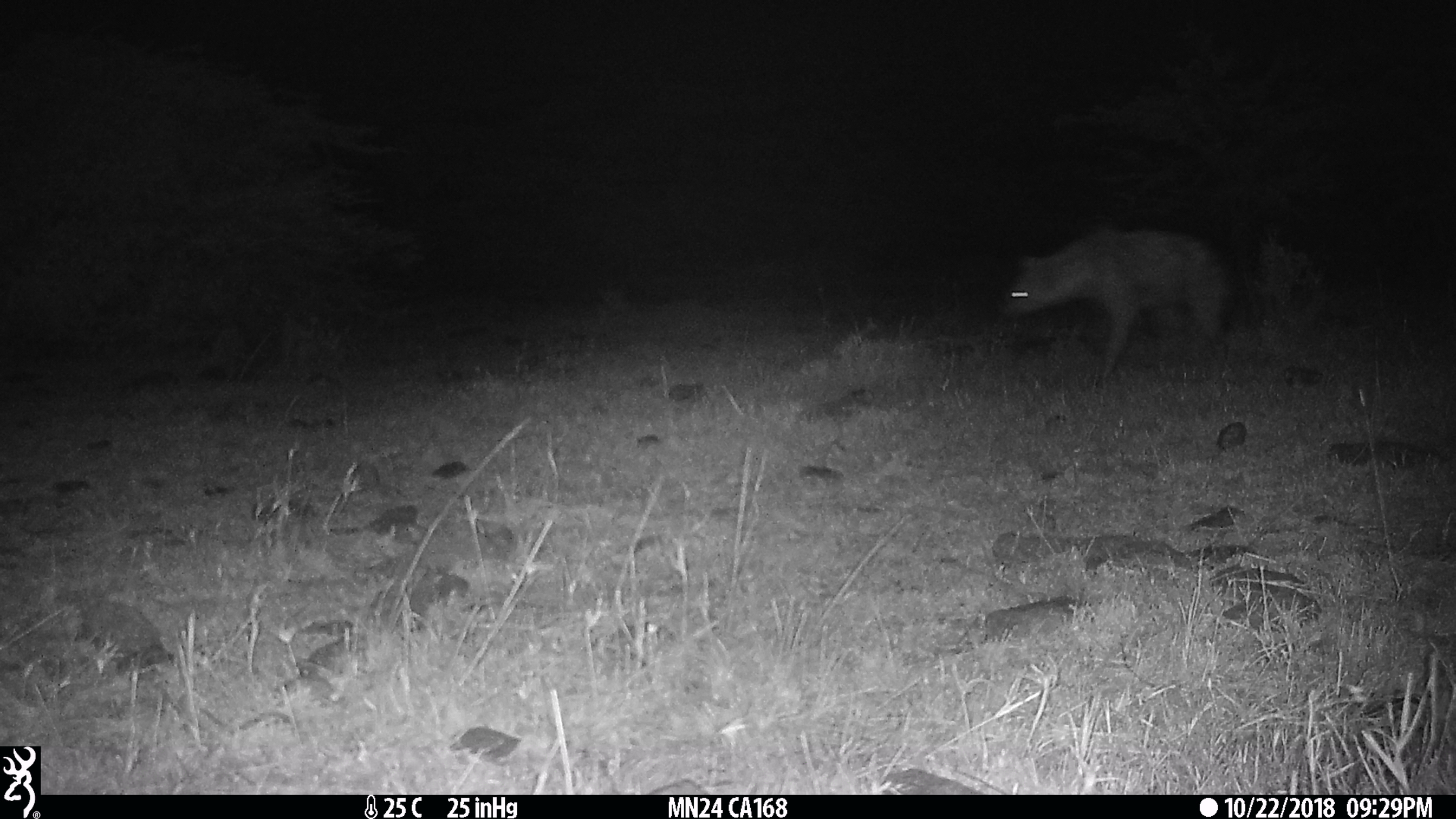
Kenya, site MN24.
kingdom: Animalia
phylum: Chordata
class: Mammalia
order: Carnivora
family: Hyaenidae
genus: Crocuta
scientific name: Crocuta crocuta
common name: spotted hyena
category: hyena spotted